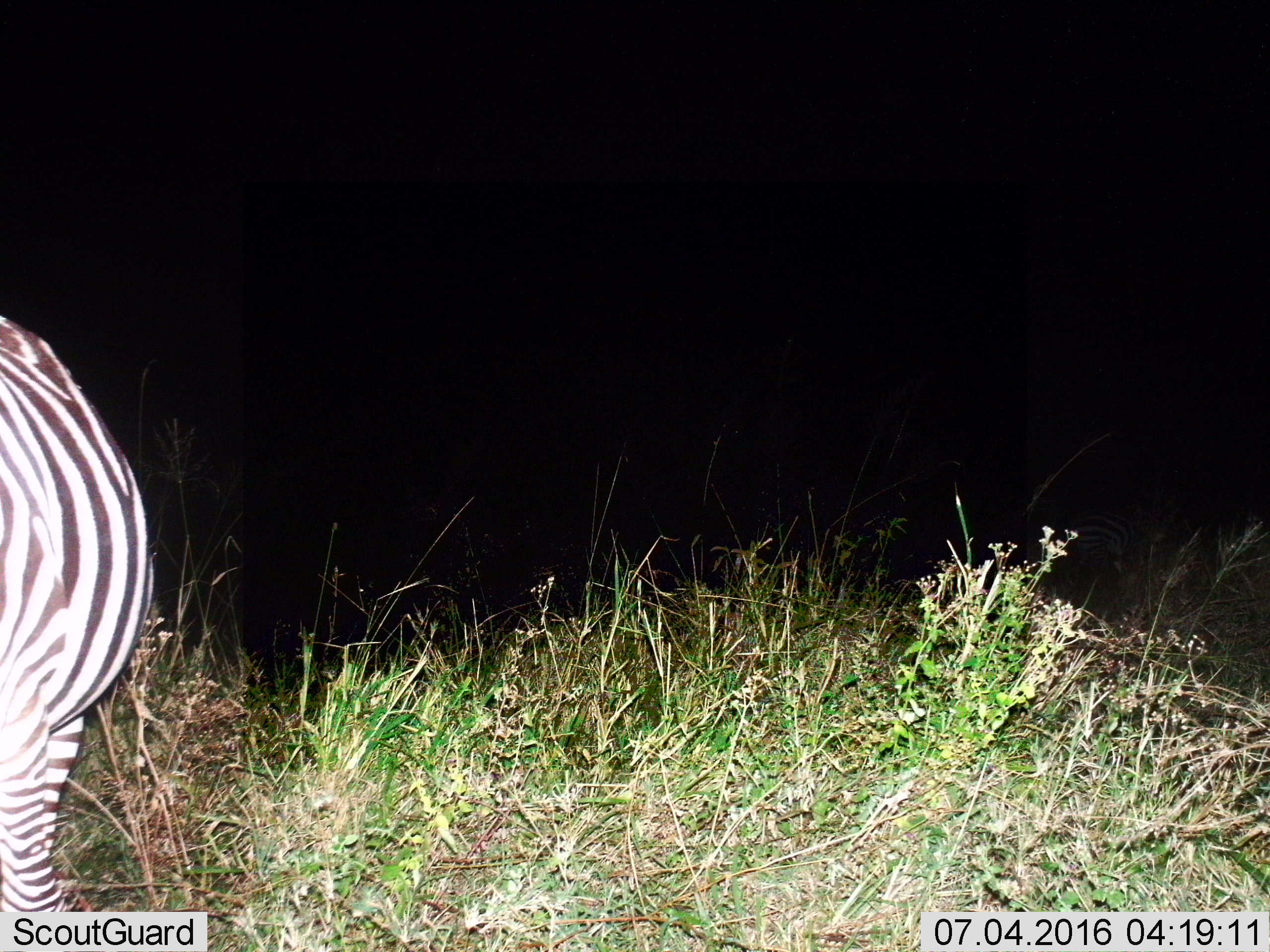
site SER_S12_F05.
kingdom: Animalia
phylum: Chordata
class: Mammalia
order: Perissodactyla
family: Equidae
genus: Equus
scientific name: Equus quagga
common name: plains zebra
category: zebraplains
Zebraplains (plains zebra) (Equus quagga), count 1. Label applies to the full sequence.